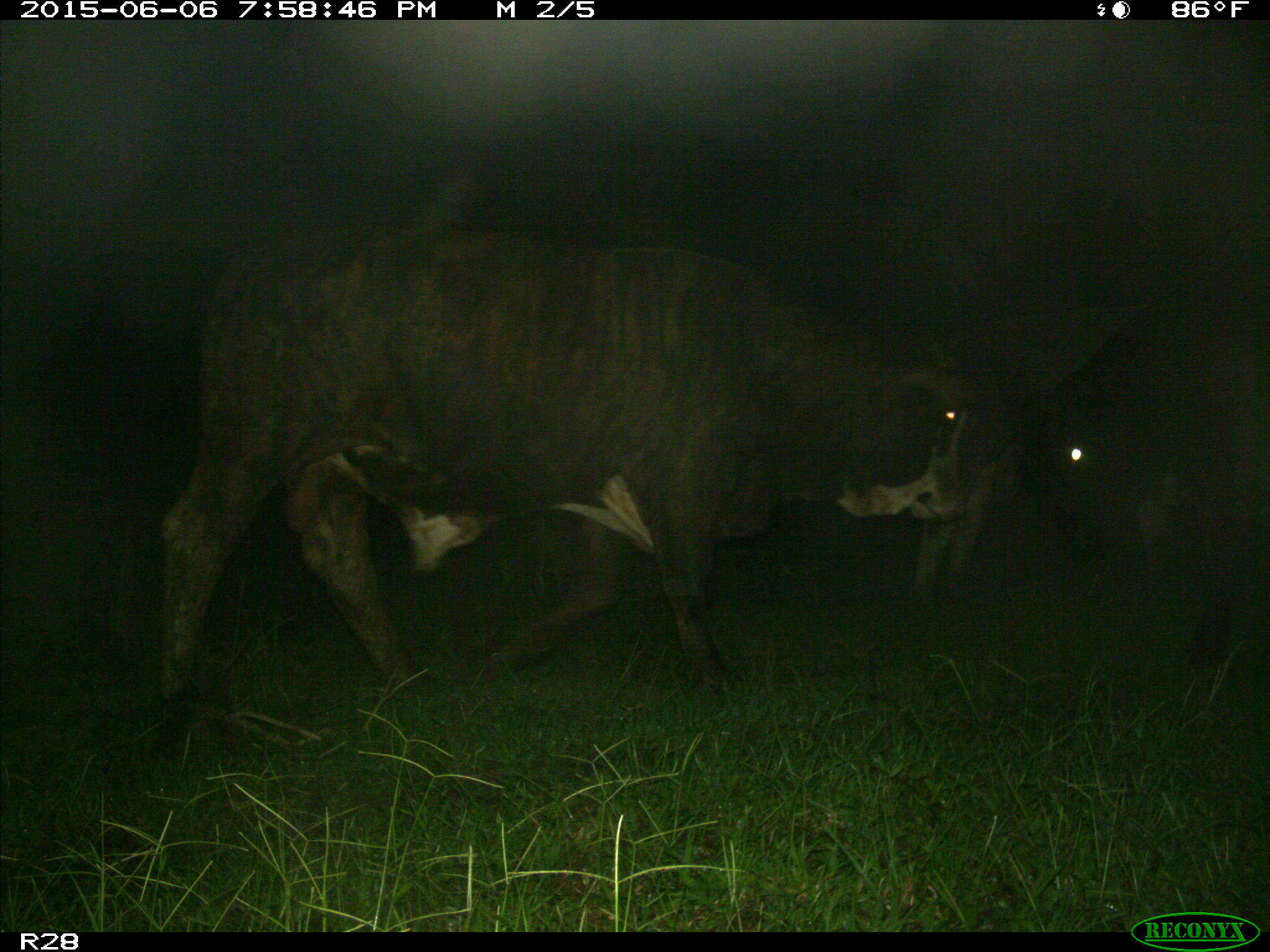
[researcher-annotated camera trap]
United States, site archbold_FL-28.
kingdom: Animalia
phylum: Chordata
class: Mammalia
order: Artiodactyla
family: Bovidae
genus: Bos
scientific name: Bos taurus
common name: domestic cow